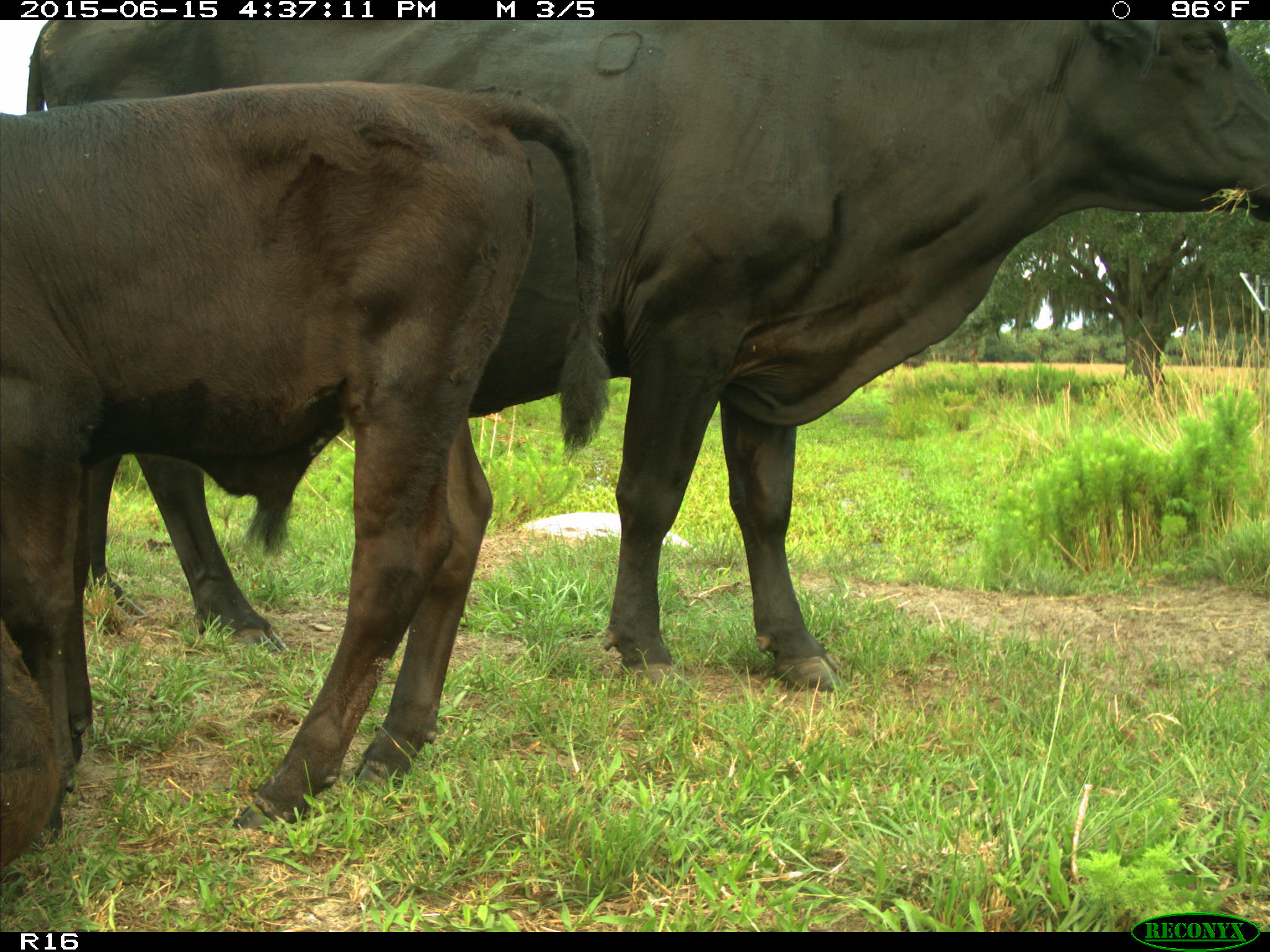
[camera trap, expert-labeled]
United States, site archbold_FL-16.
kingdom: Animalia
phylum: Chordata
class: Mammalia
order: Artiodactyla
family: Bovidae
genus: Bos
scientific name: Bos taurus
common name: domestic cow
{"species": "Bos taurus (domestic cow)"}